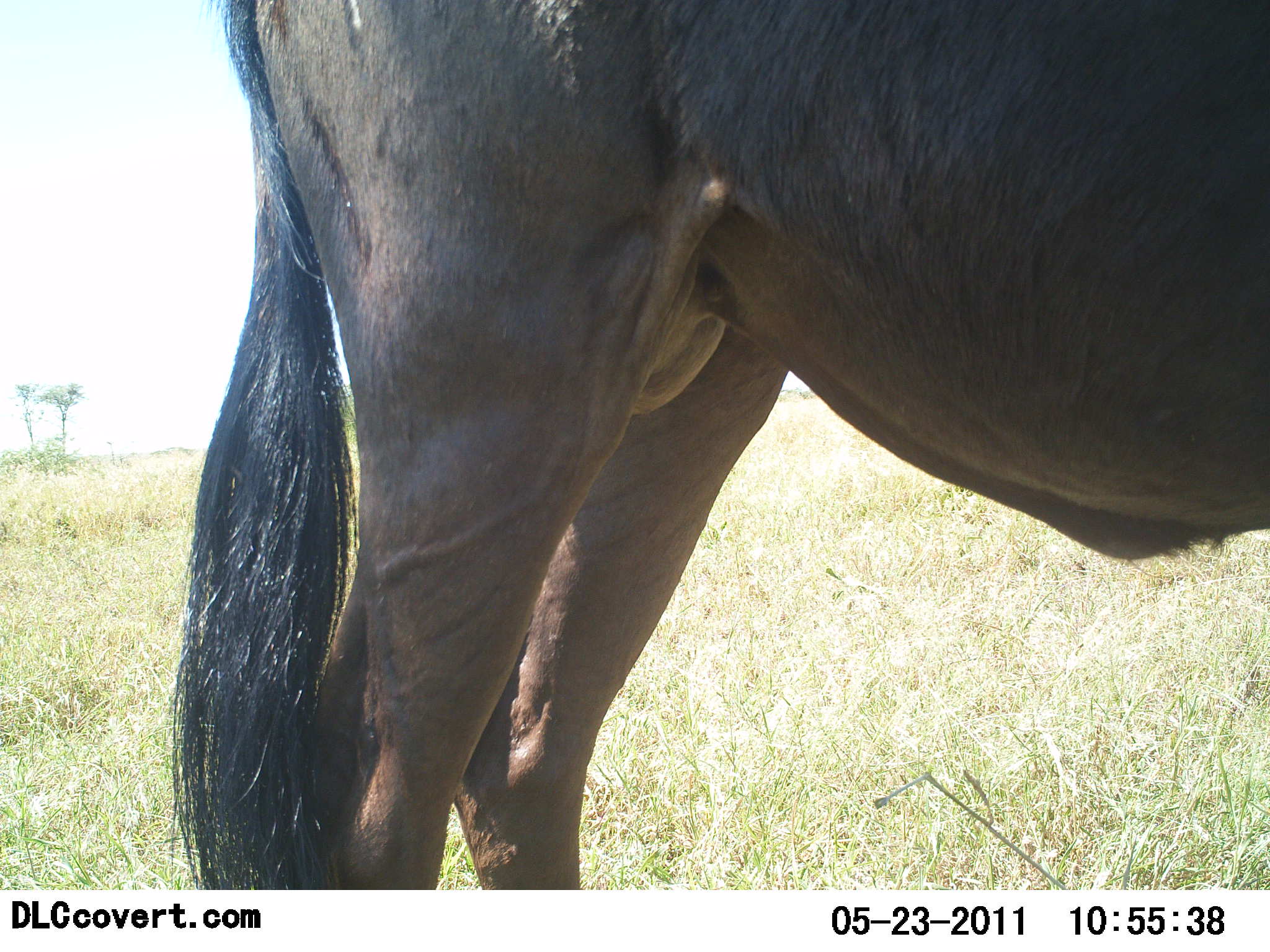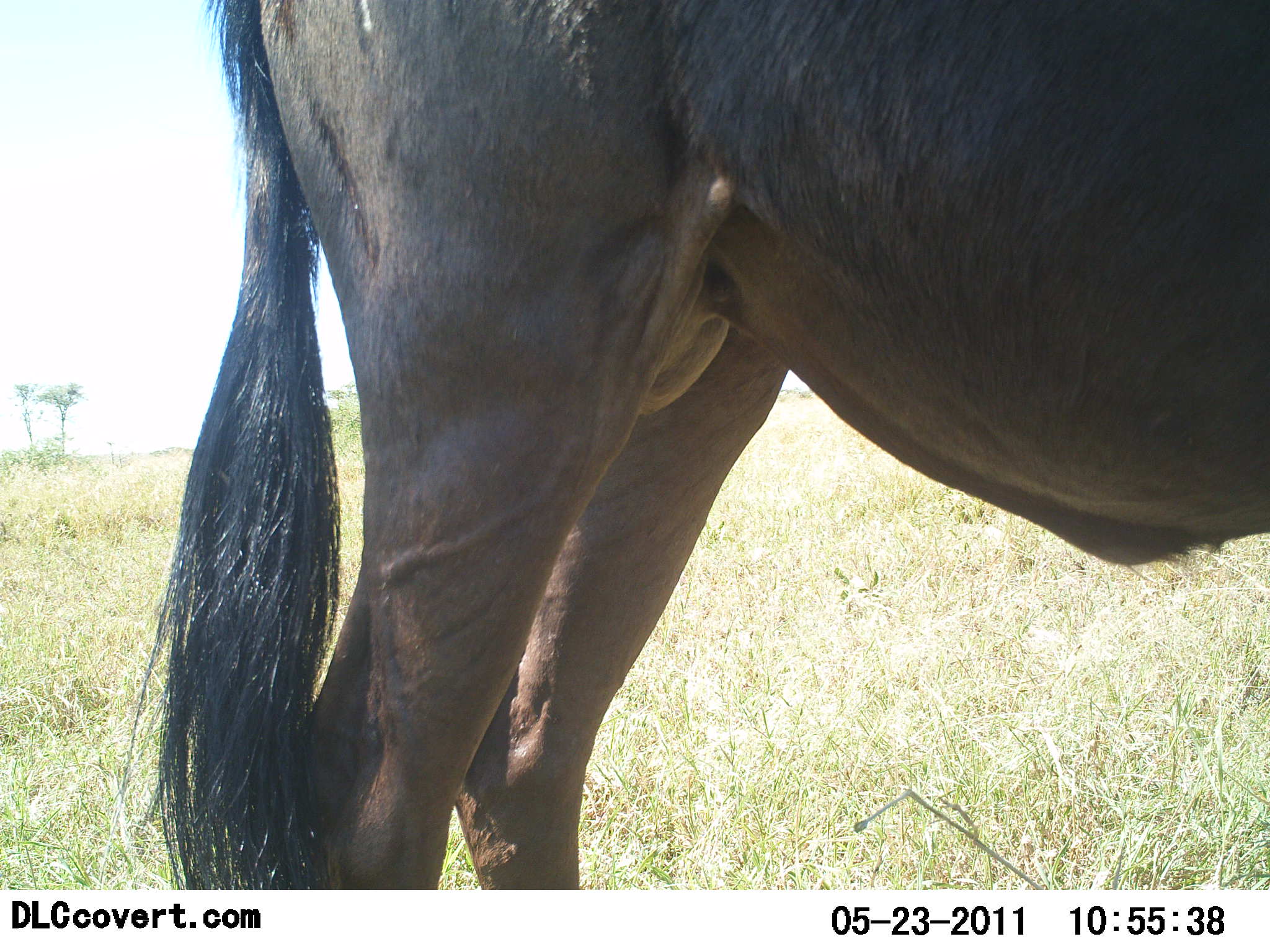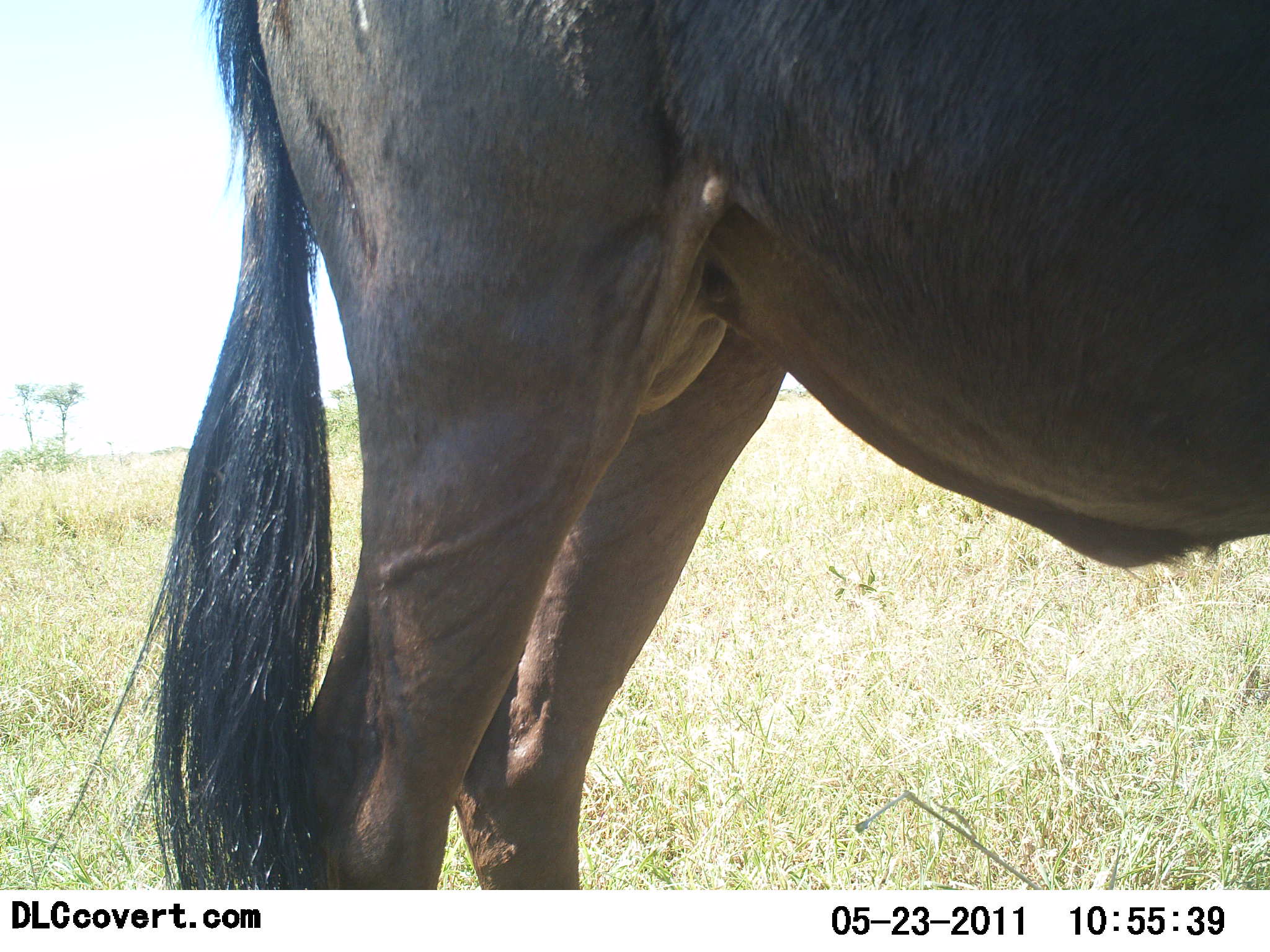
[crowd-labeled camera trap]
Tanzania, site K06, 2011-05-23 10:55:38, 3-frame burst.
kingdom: Animalia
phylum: Chordata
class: Mammalia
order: Artiodactyla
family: Bovidae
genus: Connochaetes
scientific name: Connochaetes taurinus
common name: blue wildebeest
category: wildebeest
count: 1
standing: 100%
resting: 0%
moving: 0%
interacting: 0%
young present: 0%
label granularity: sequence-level